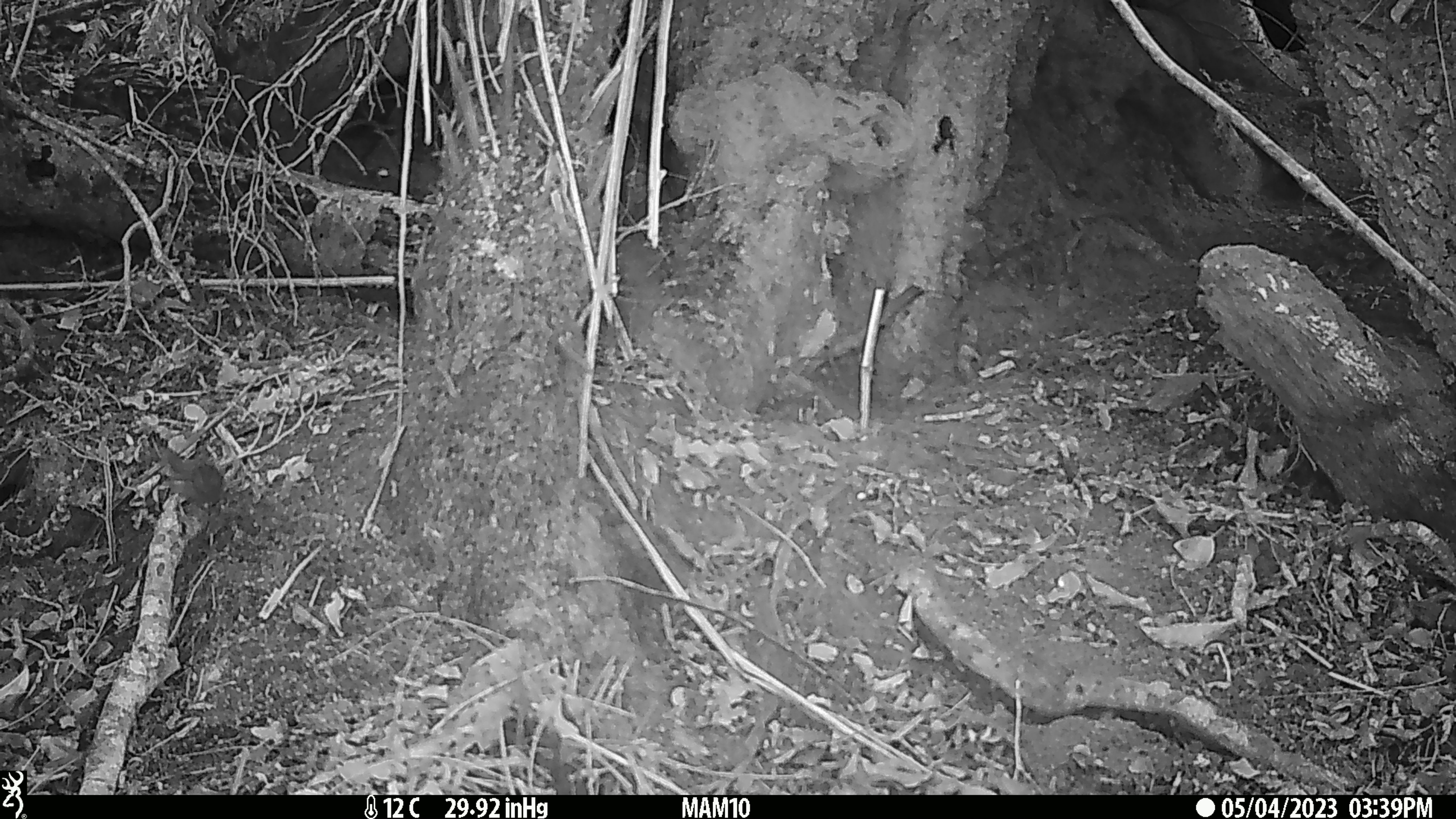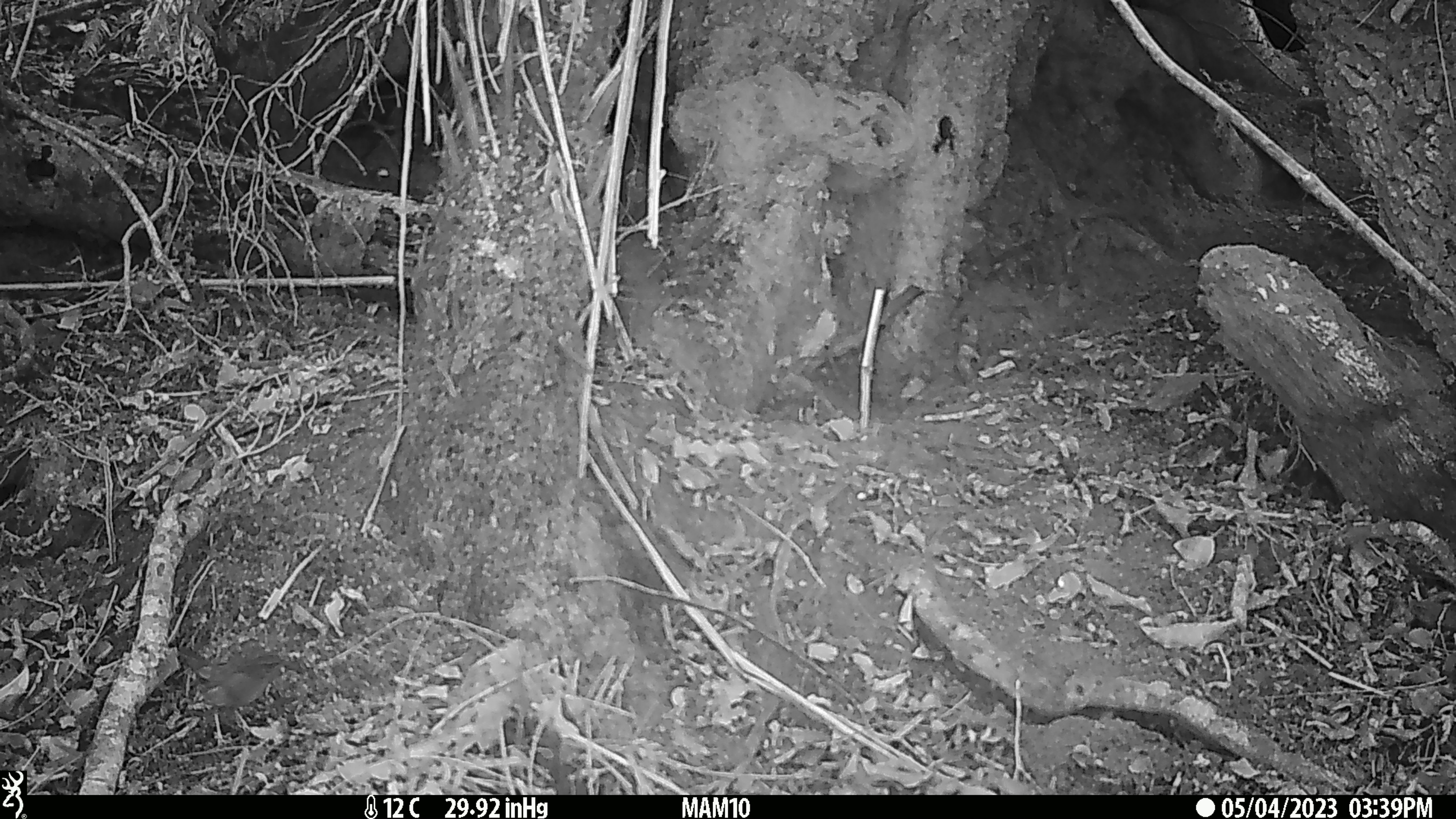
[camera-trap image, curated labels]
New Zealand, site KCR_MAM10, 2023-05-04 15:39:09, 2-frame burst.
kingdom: Animalia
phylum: Chordata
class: Aves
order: Passeriformes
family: Prunellidae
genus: Prunella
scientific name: Prunella modularis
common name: dunnock